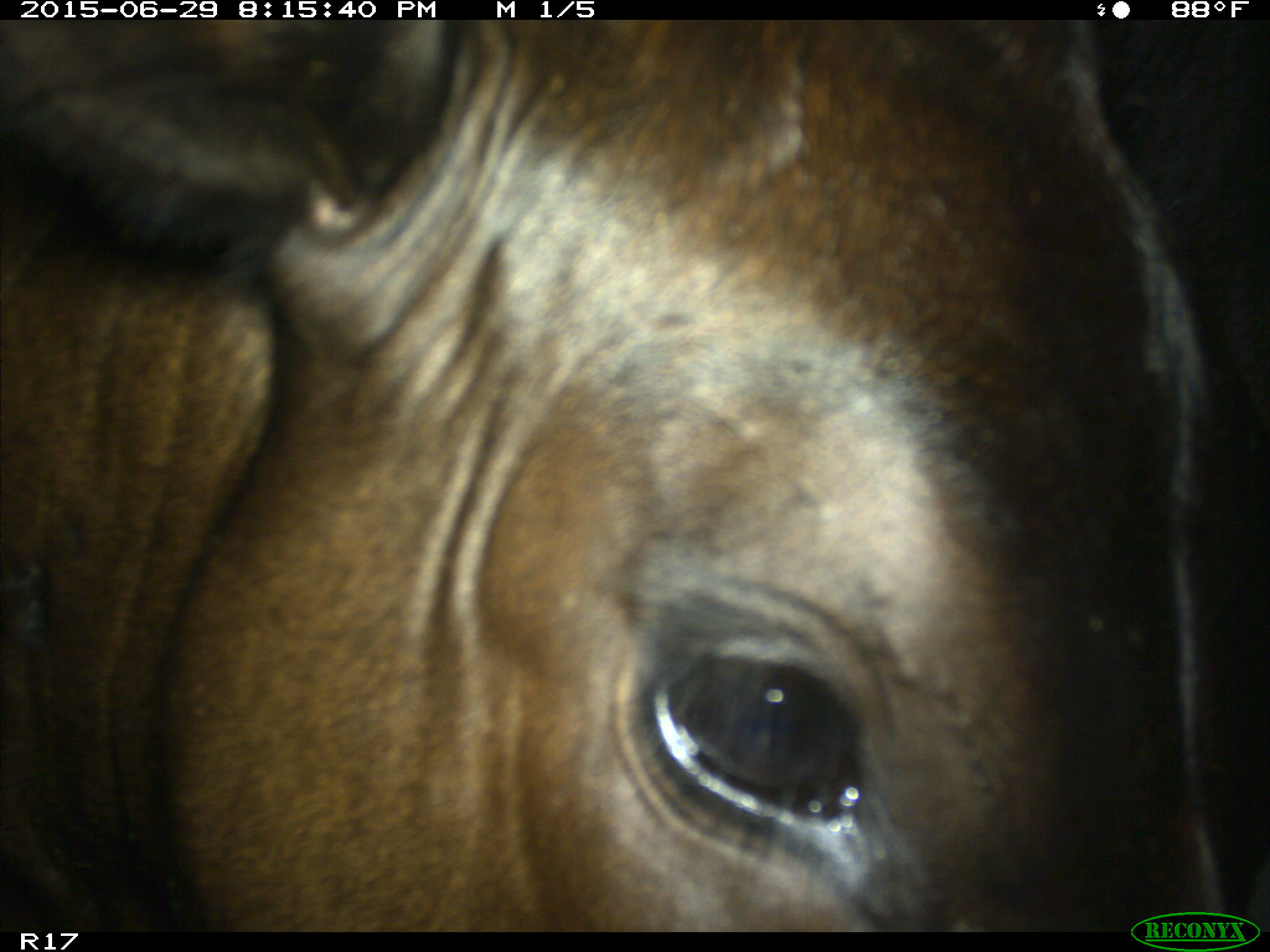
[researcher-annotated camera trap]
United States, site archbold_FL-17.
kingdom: Animalia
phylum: Chordata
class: Mammalia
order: Artiodactyla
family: Bovidae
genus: Bos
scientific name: Bos taurus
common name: domestic cow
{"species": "Bos taurus (domestic cow)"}